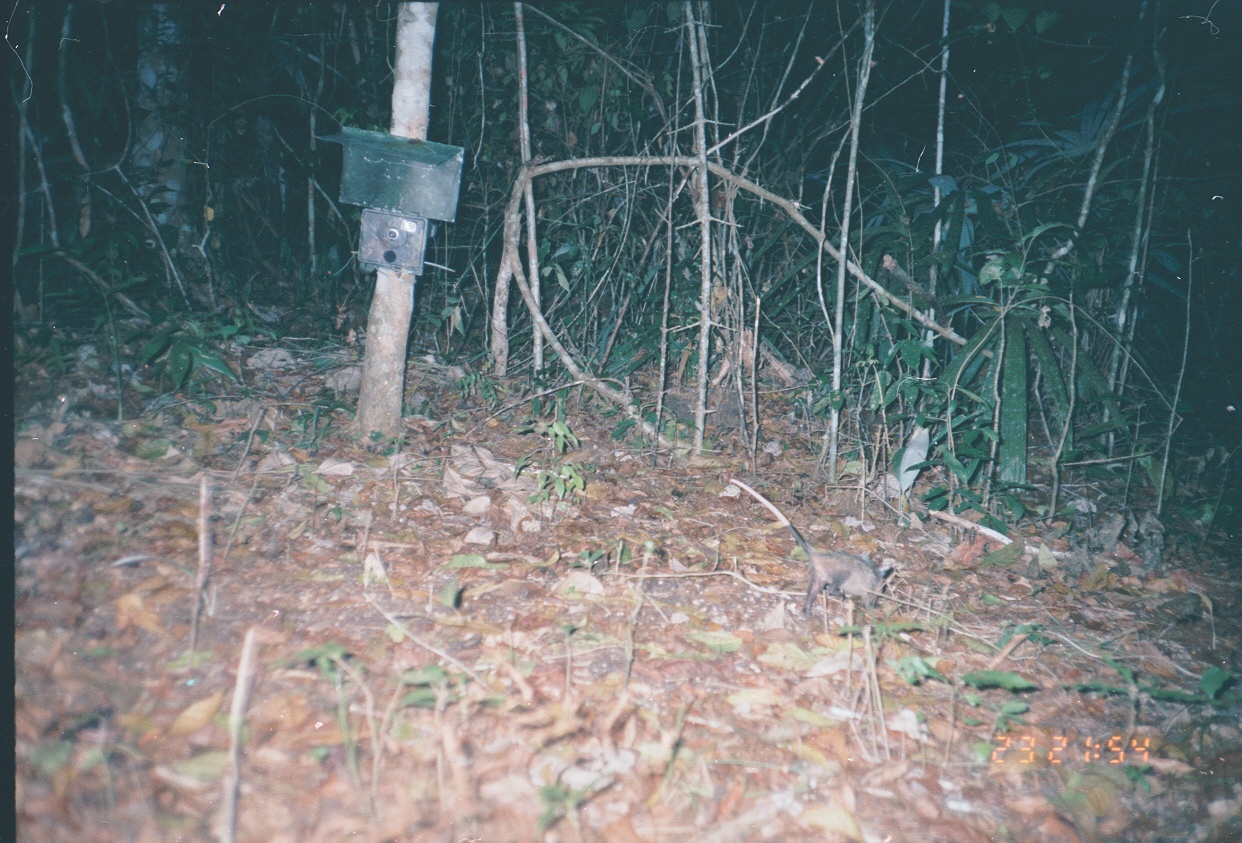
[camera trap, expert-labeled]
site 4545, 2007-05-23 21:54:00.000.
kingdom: Animalia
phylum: Chordata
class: Mammalia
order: Didelphimorphia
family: Didelphidae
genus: Didelphis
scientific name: Didelphis marsupialis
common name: southern opossum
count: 1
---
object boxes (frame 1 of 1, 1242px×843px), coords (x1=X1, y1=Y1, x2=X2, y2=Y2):
didelphis marsupialis: (x1=726, y1=473, x2=897, y2=617)